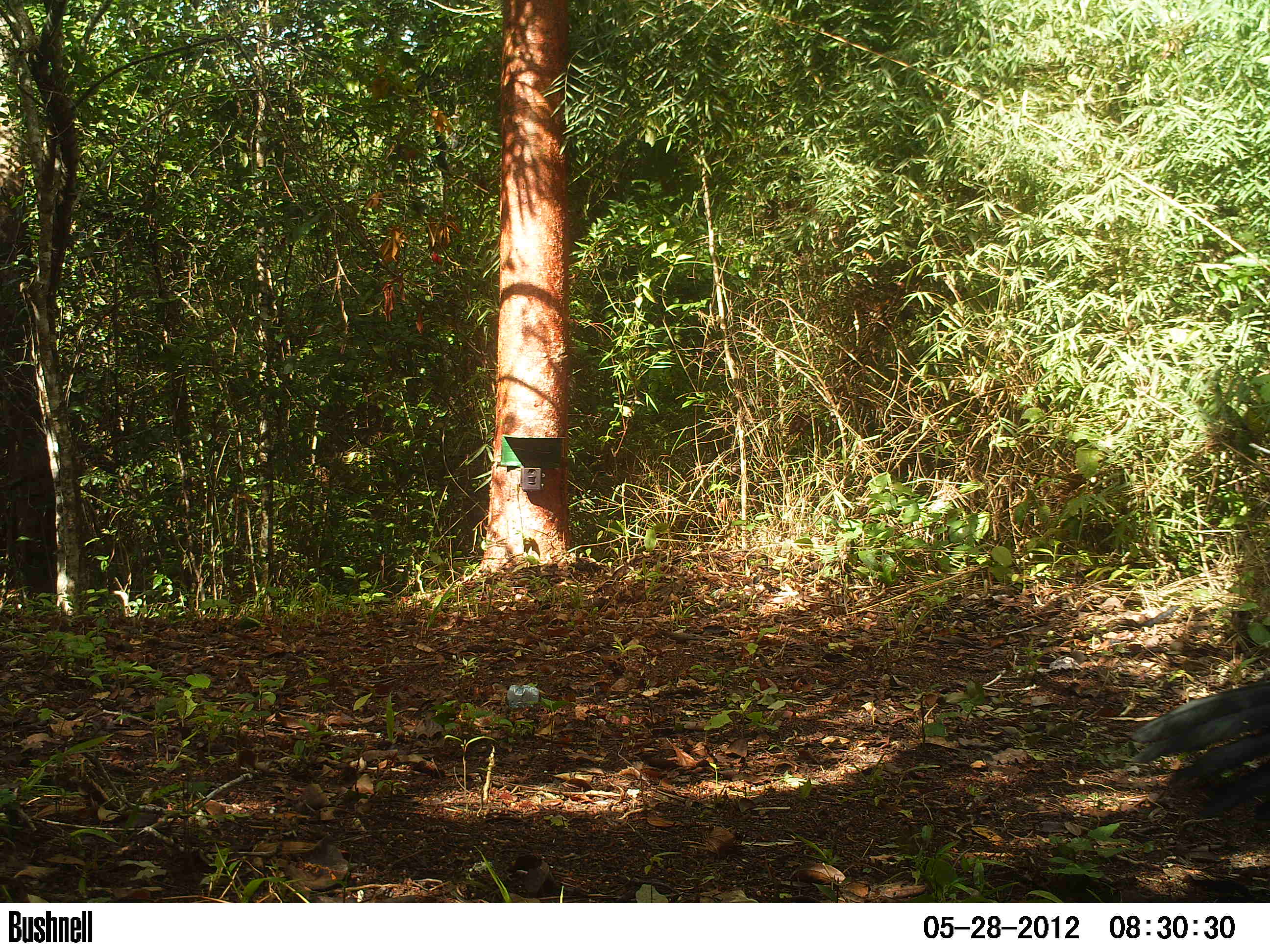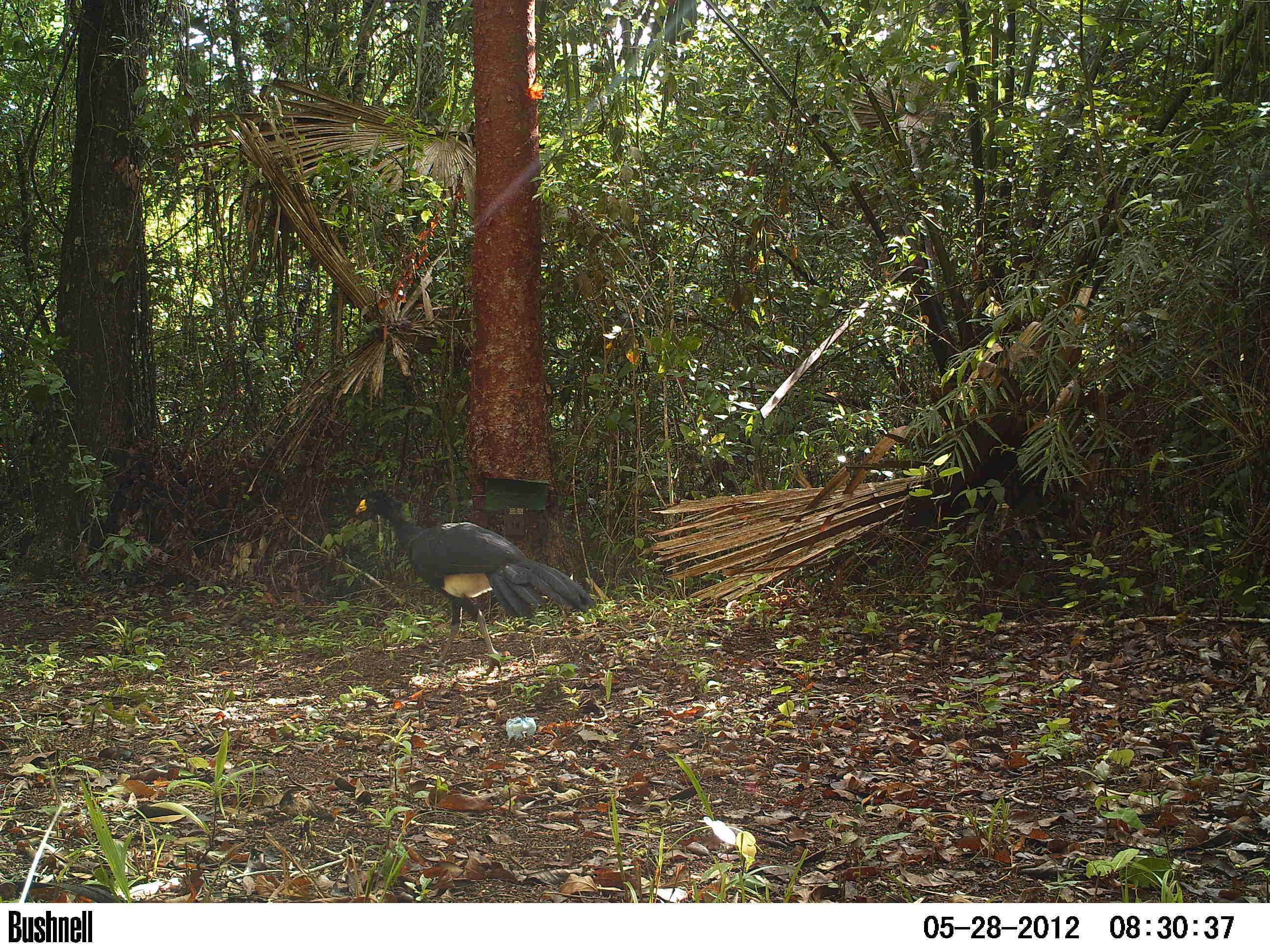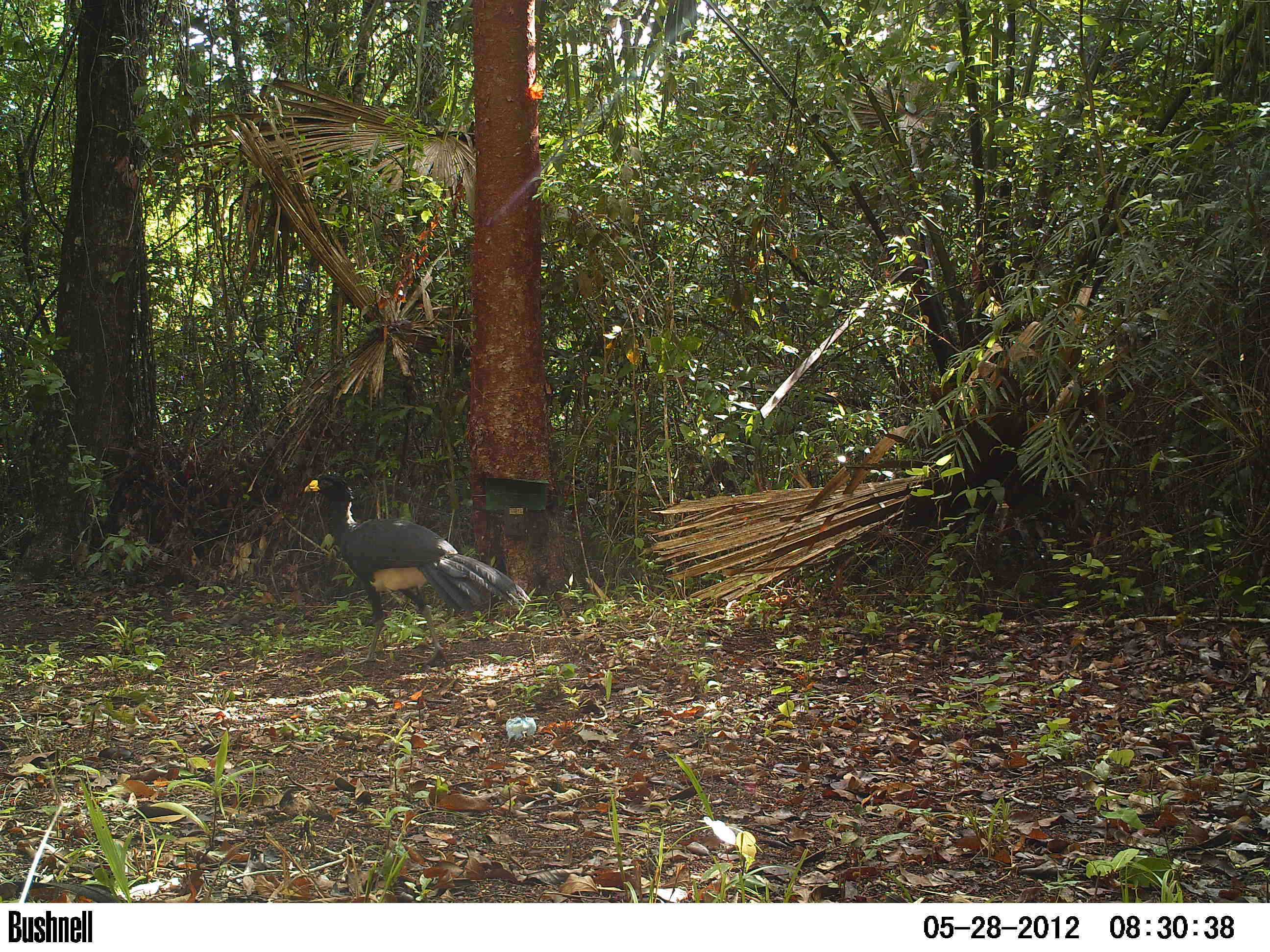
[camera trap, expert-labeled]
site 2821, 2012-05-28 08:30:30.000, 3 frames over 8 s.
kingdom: Animalia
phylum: Chordata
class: Aves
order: Galliformes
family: Cracidae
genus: Crax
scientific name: Crax rubra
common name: great curassow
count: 1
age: adult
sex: male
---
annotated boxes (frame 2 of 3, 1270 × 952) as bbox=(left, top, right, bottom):
crax rubra: bbox=(355, 487, 596, 677)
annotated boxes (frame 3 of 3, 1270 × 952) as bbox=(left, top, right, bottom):
crax rubra: bbox=(303, 468, 531, 665)